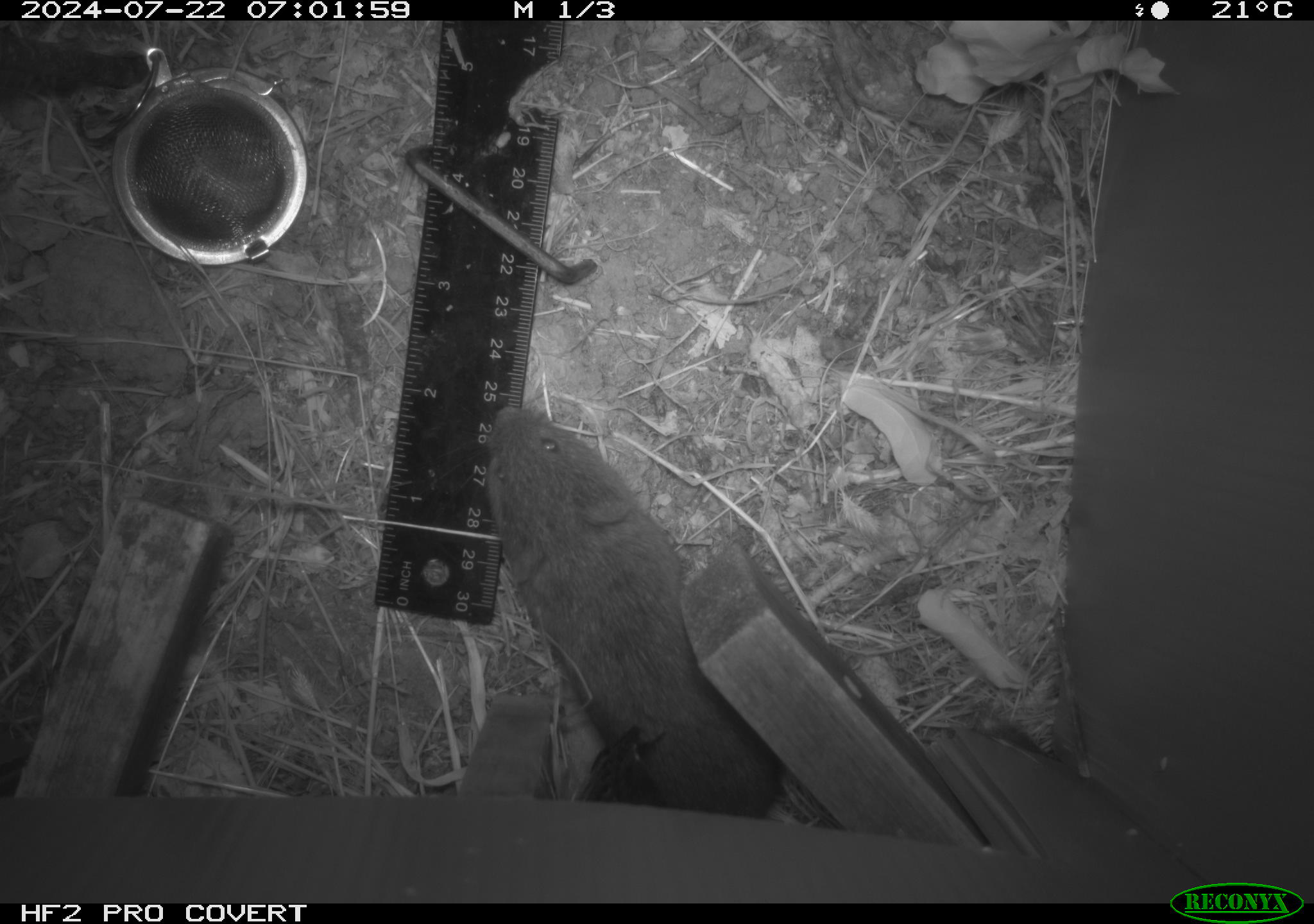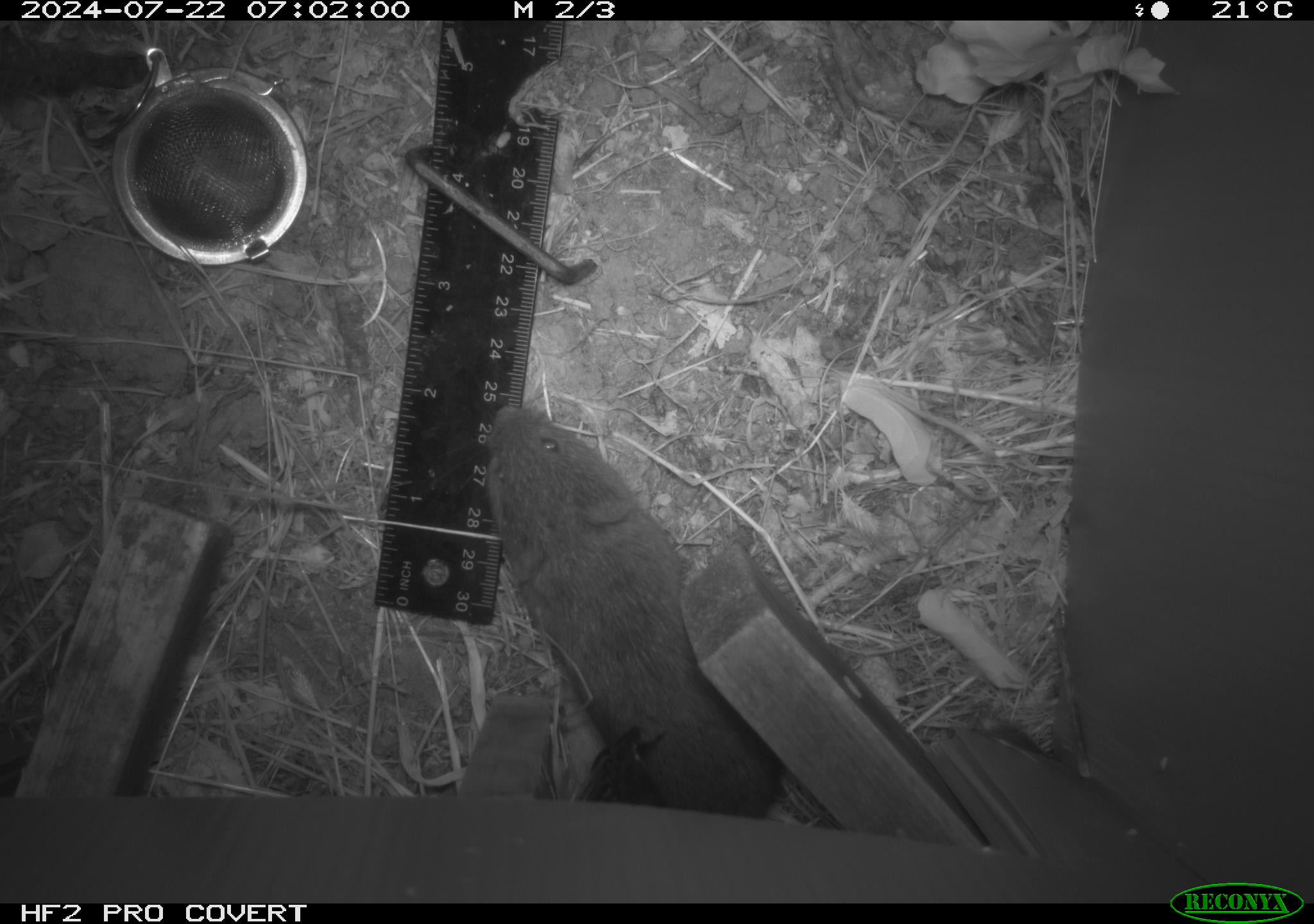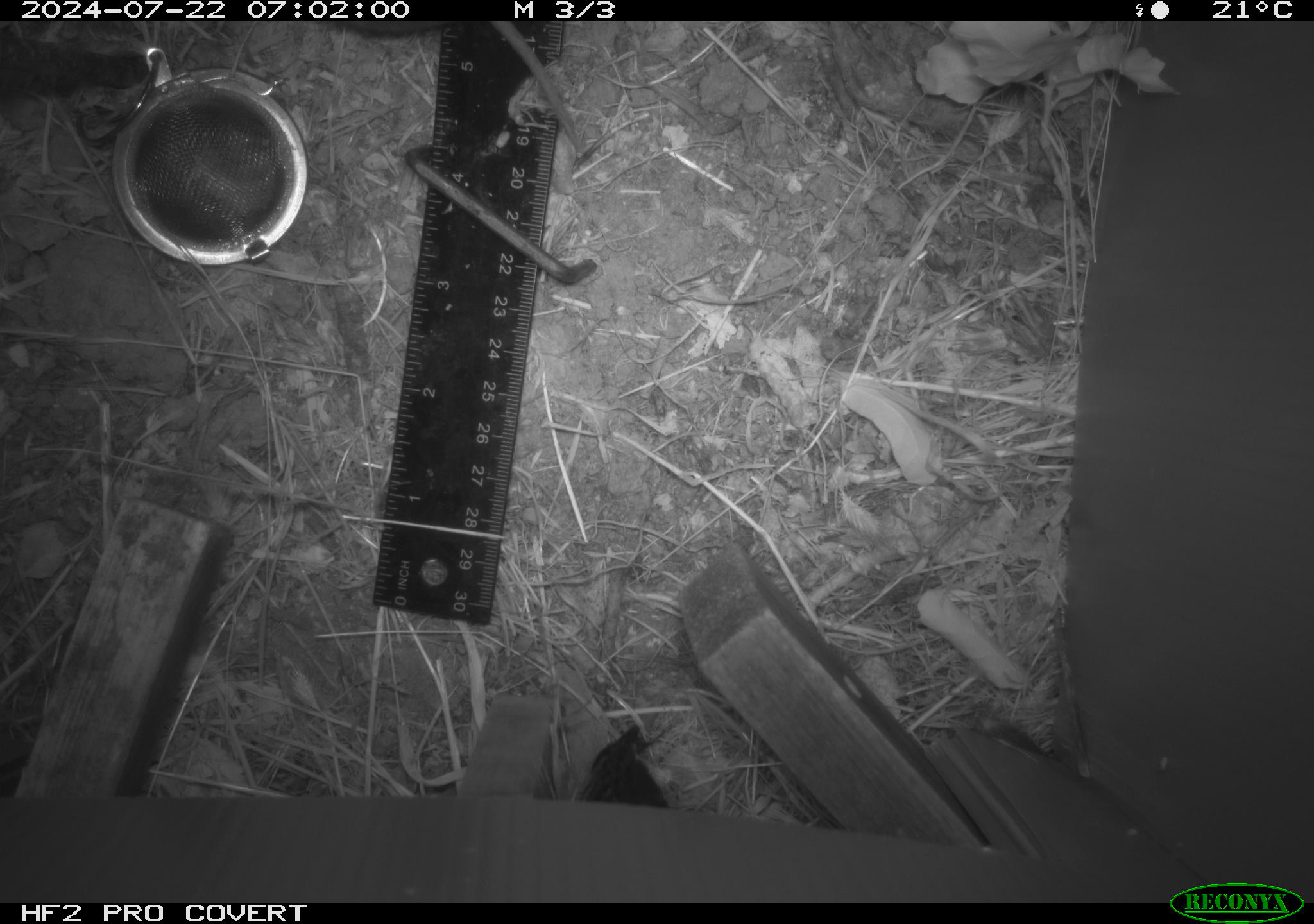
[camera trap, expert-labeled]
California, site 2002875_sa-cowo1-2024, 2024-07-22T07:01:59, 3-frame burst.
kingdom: Animalia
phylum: Chordata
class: Mammalia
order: Rodentia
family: Cricetidae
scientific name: Arvicolinae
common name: voles, lemmings, and muskrats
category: arvicolinae subfamily